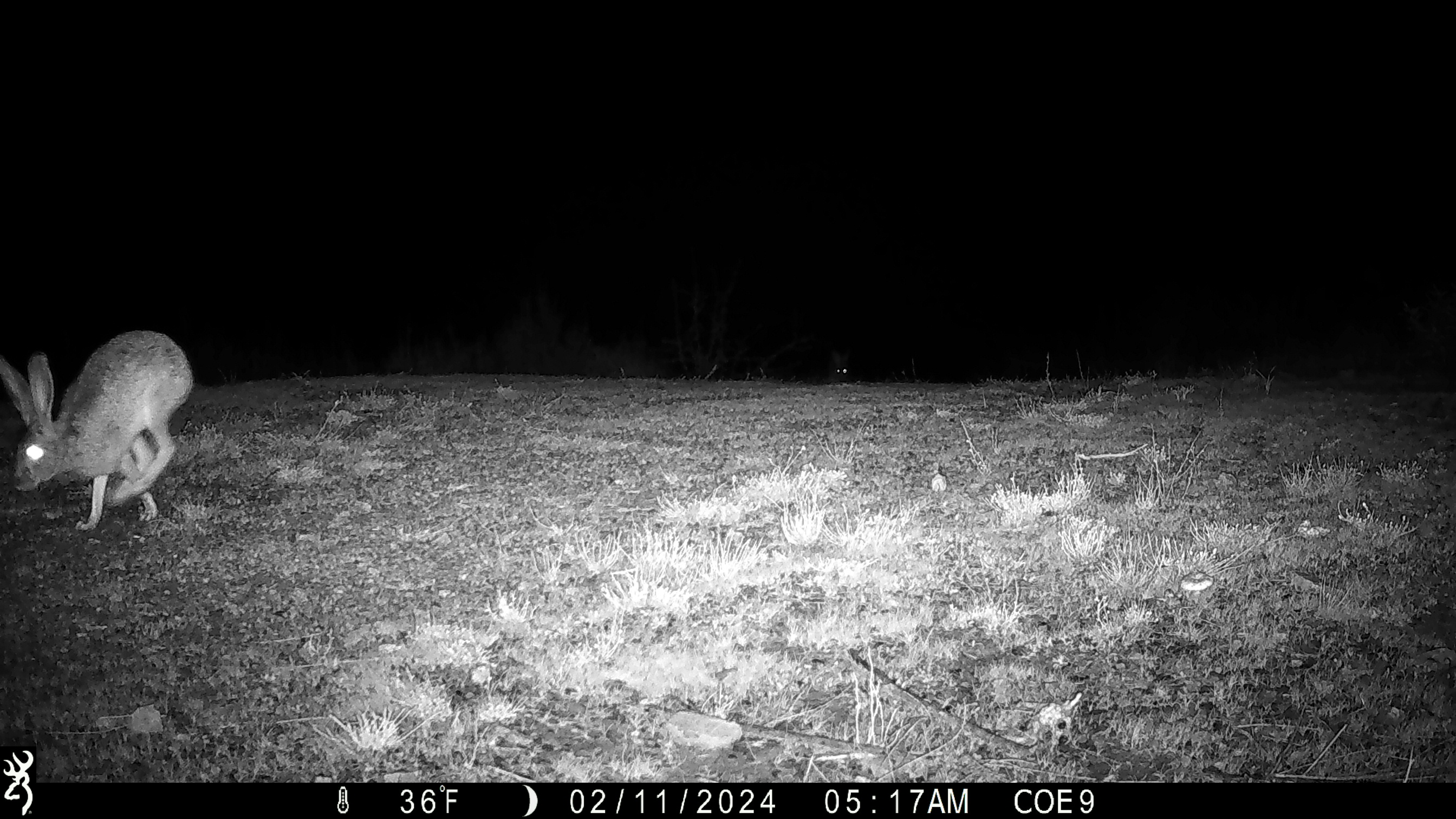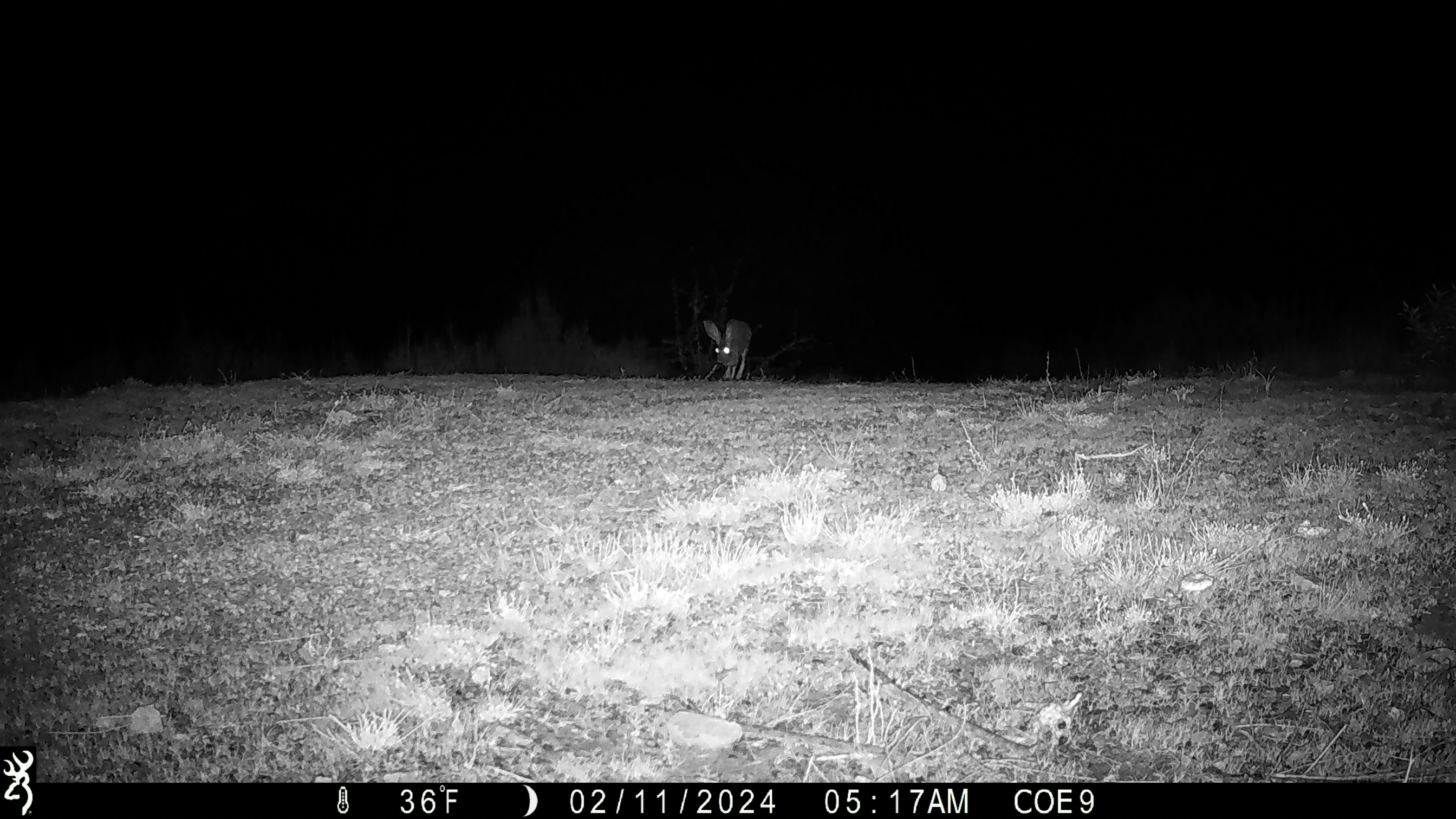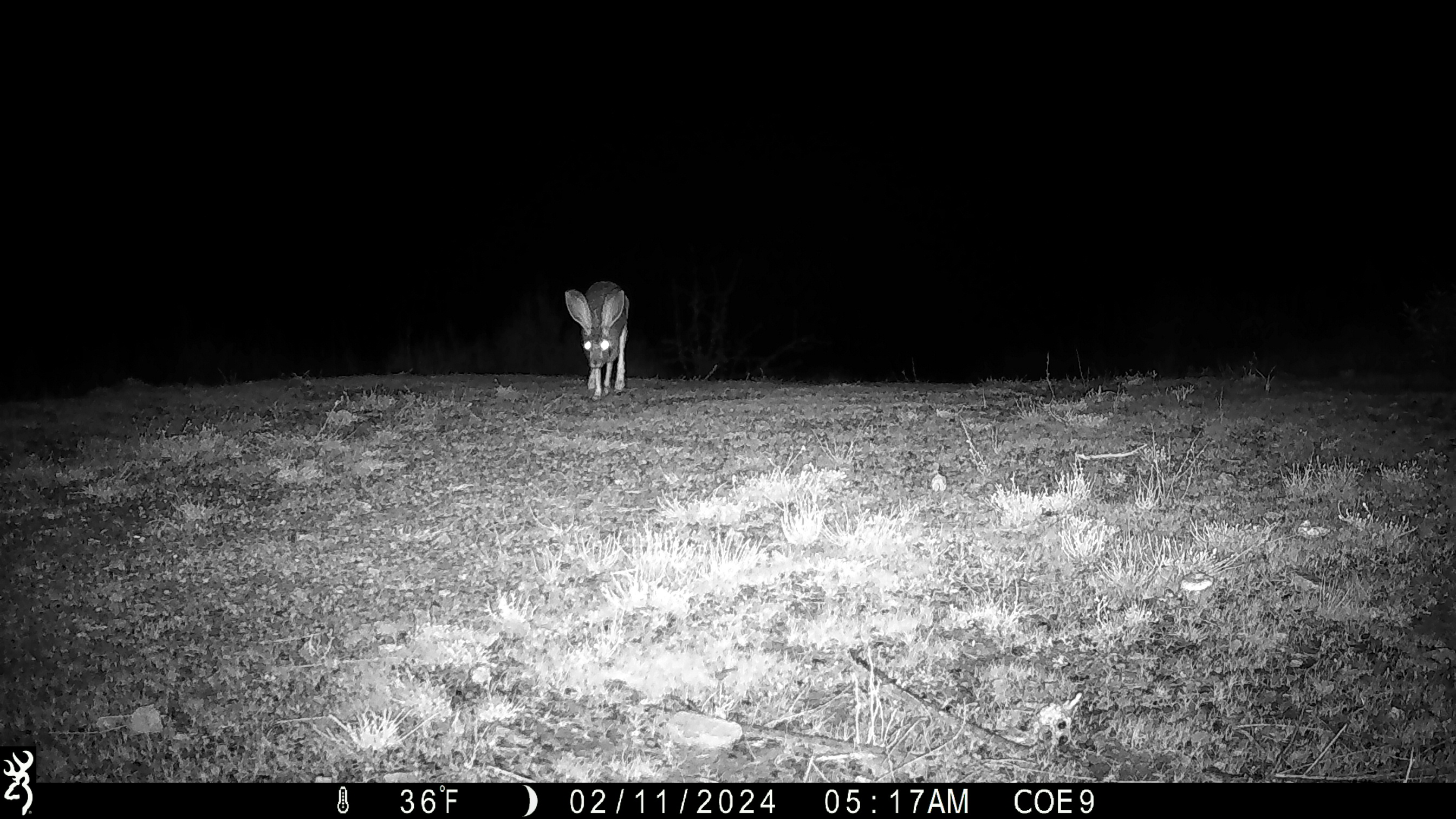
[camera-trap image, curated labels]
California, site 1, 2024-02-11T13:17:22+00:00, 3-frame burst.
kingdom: Animalia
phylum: Chordata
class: Mammalia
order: Lagomorpha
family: Leporidae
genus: Lepus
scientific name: Lepus californicus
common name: black-tailed jackrabbit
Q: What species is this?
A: Black-tailed jackrabbit (Lepus californicus).